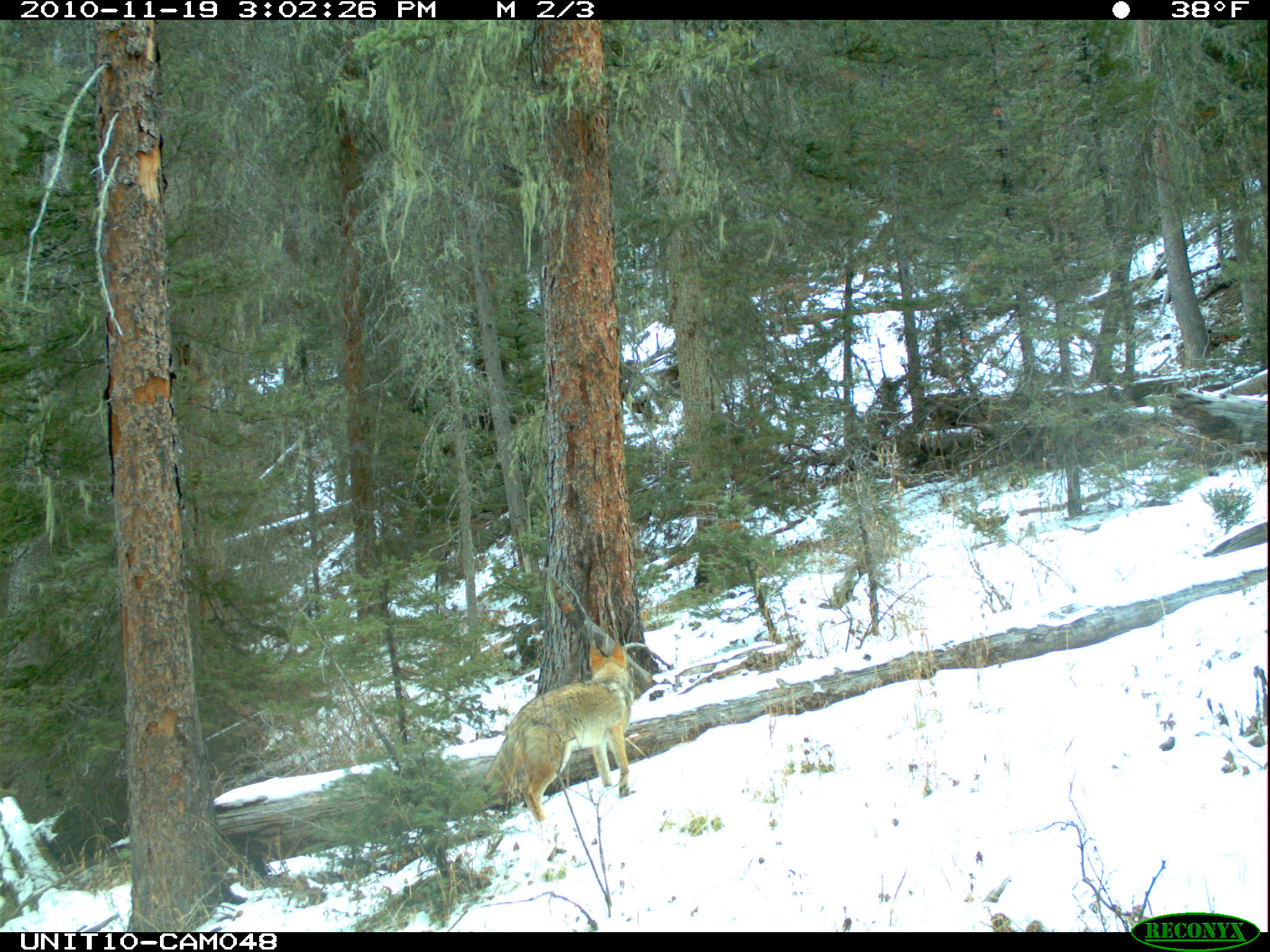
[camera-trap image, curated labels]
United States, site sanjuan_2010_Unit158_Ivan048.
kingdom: Animalia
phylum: Chordata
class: Mammalia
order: Carnivora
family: Canidae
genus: Canis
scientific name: Canis latrans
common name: coyote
Canis latrans (coyote).